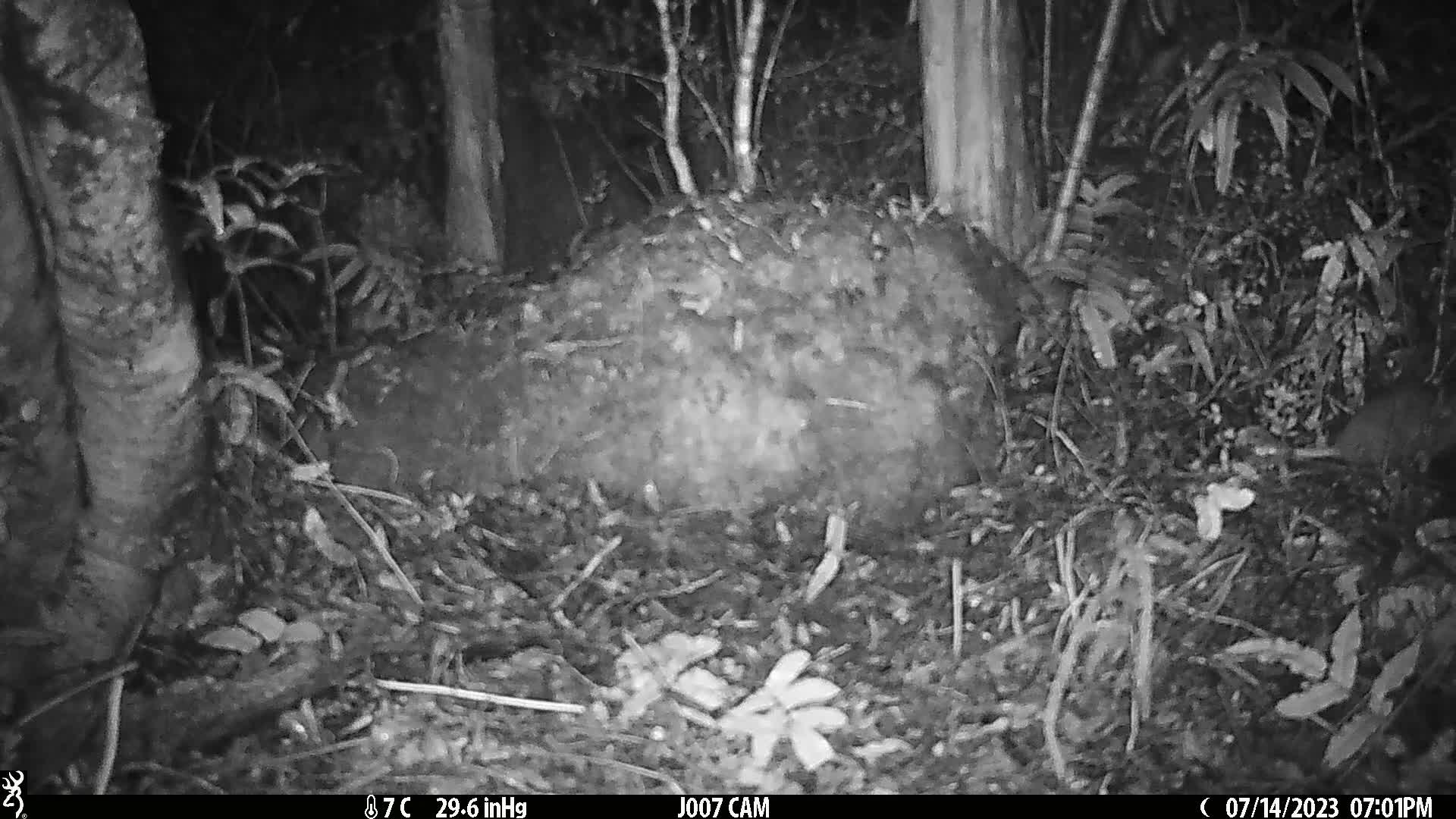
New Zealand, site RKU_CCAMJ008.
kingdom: Animalia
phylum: Chordata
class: Mammalia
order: Rodentia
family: Muridae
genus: Rattus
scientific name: Rattus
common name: rat